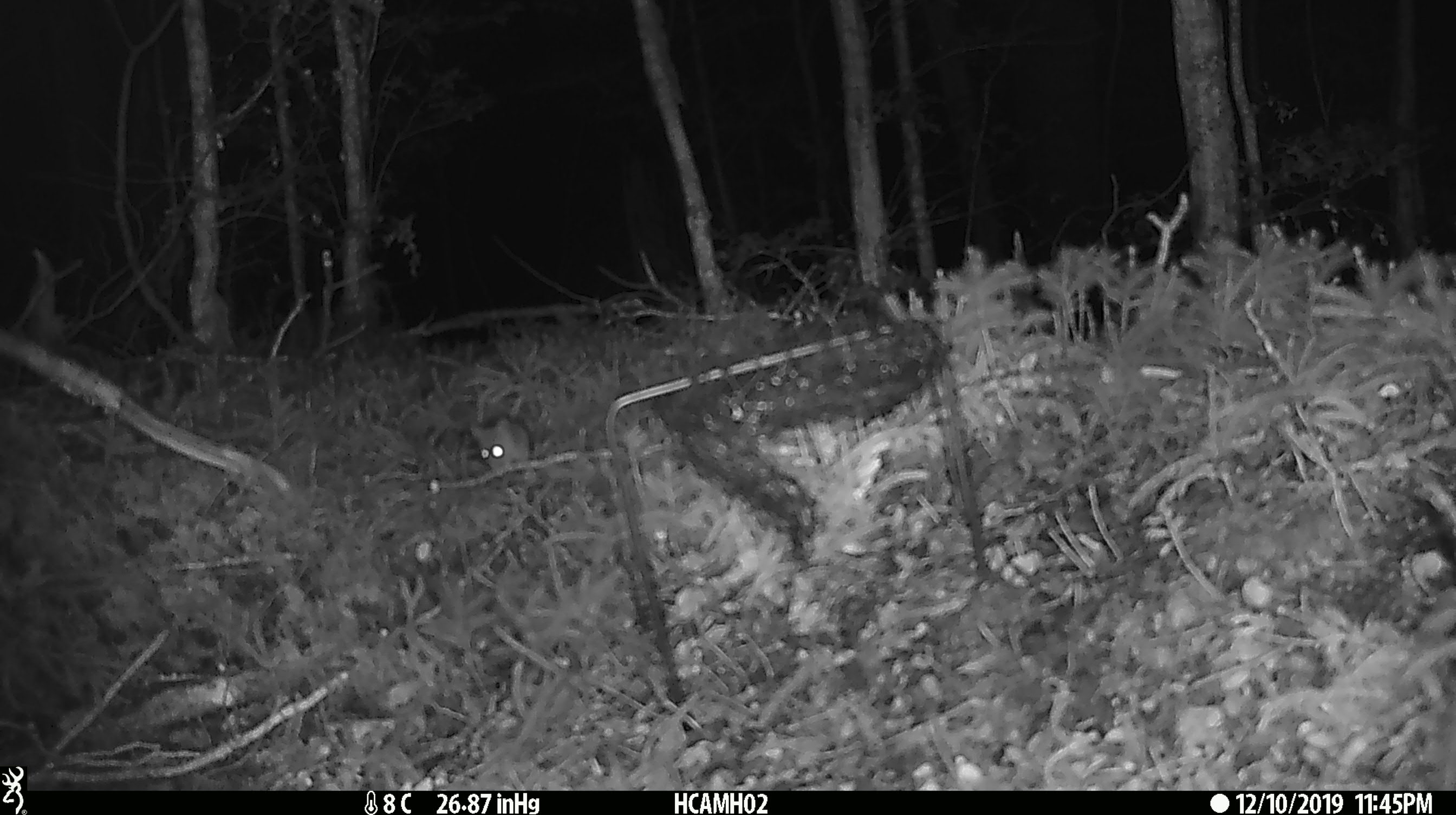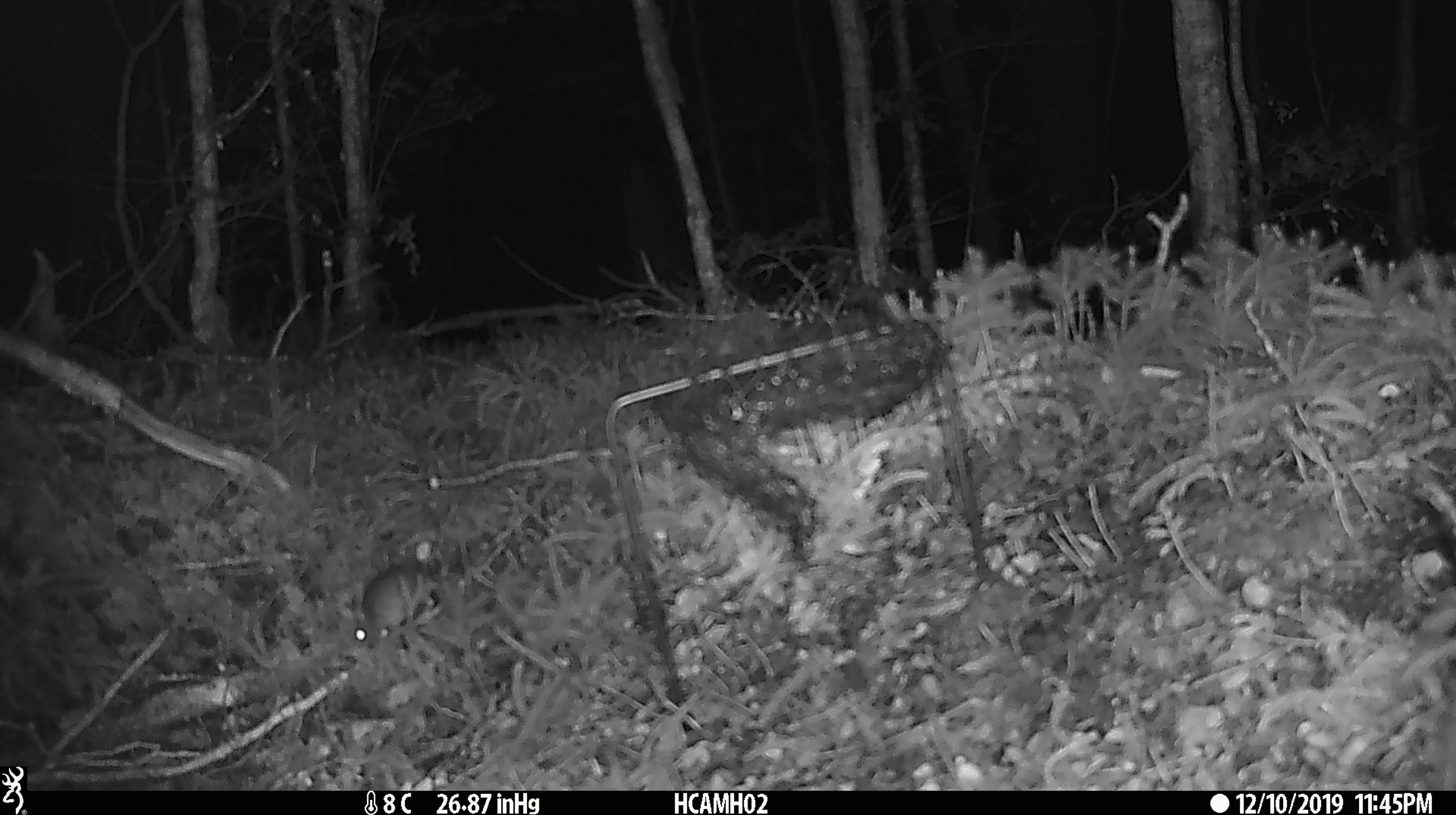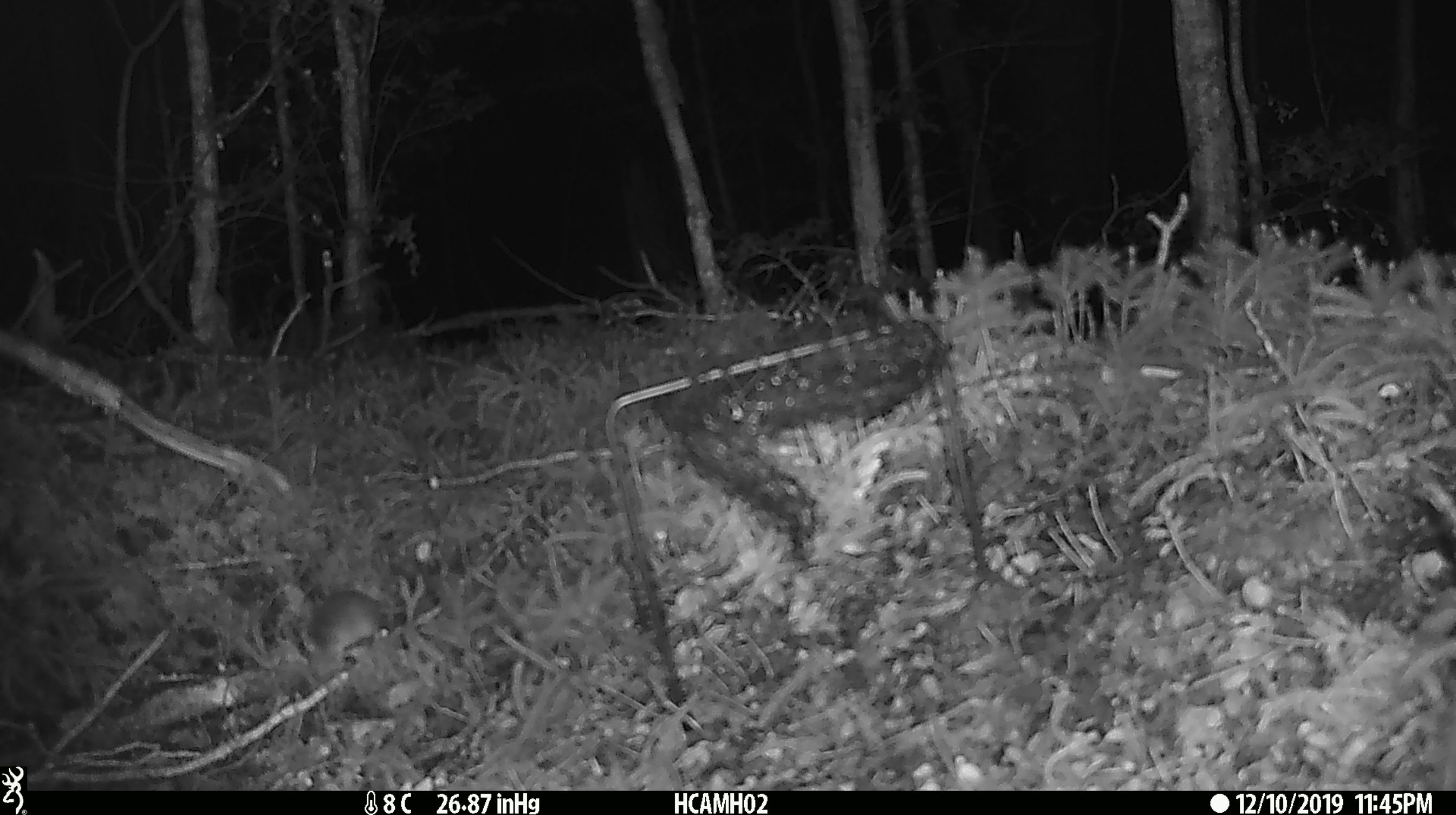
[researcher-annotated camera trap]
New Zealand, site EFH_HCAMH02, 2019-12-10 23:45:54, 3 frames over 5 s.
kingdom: Animalia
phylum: Chordata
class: Mammalia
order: Rodentia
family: Muridae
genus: Mus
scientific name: Mus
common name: mouse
Mouse (Mus).